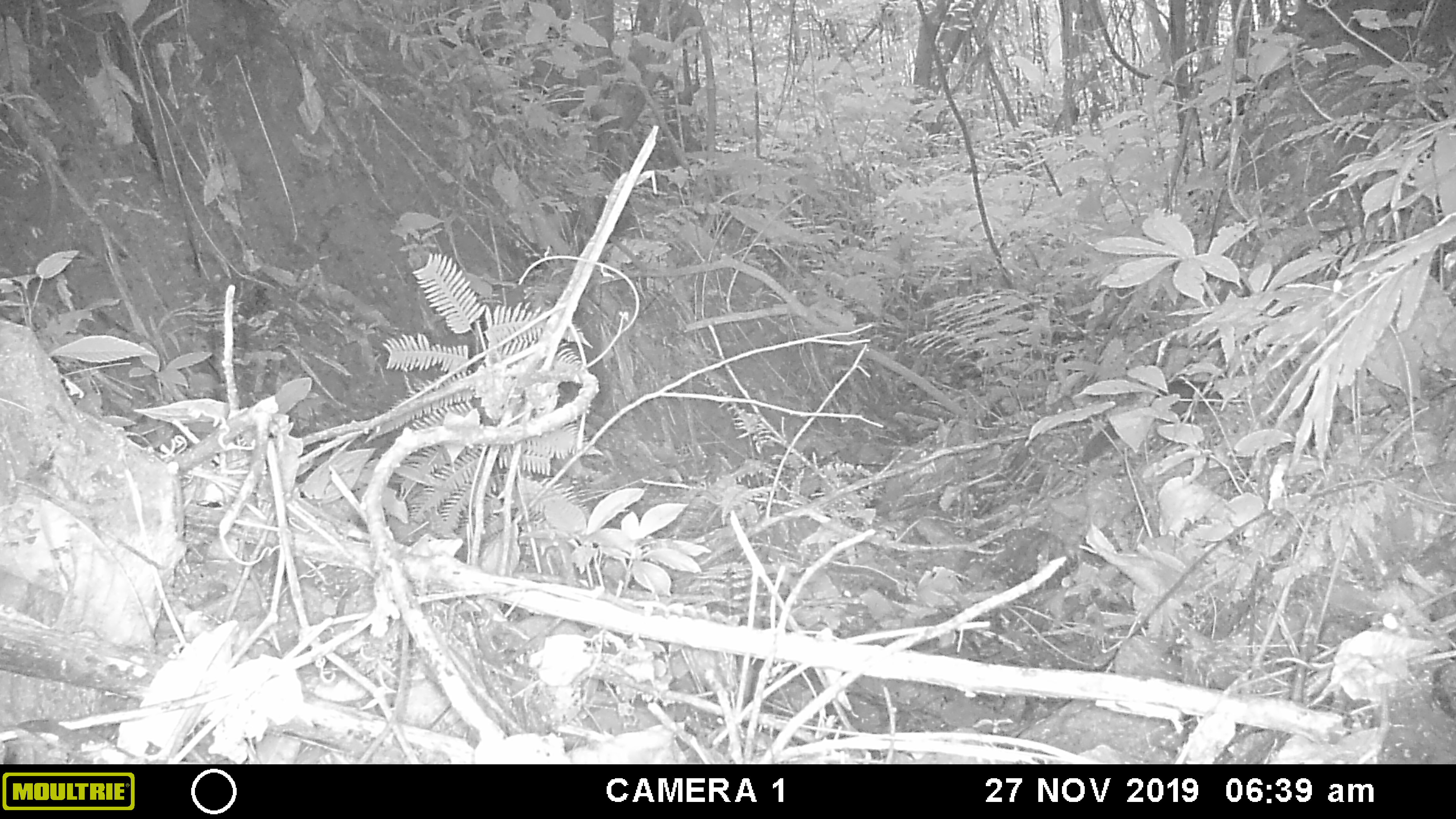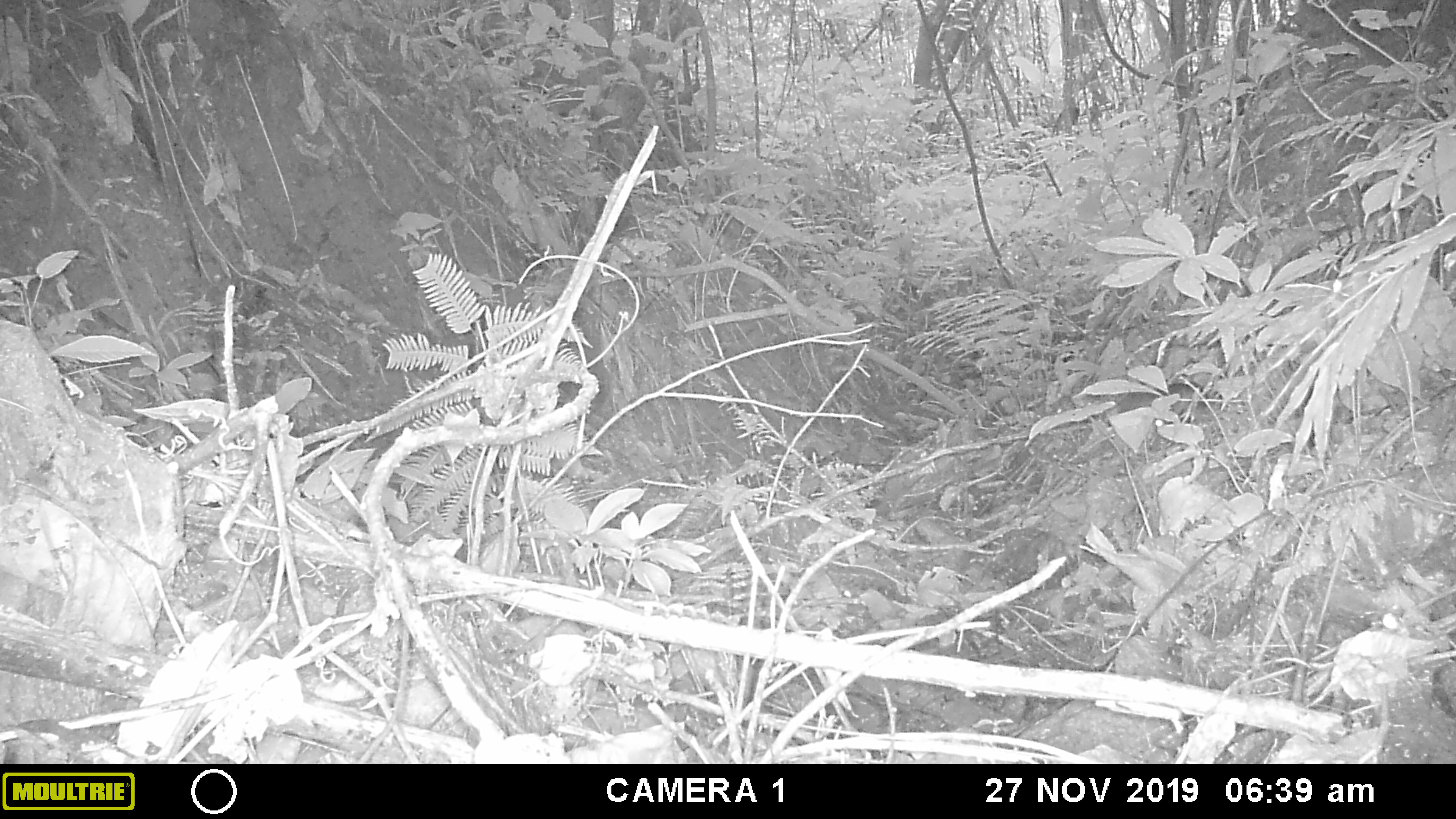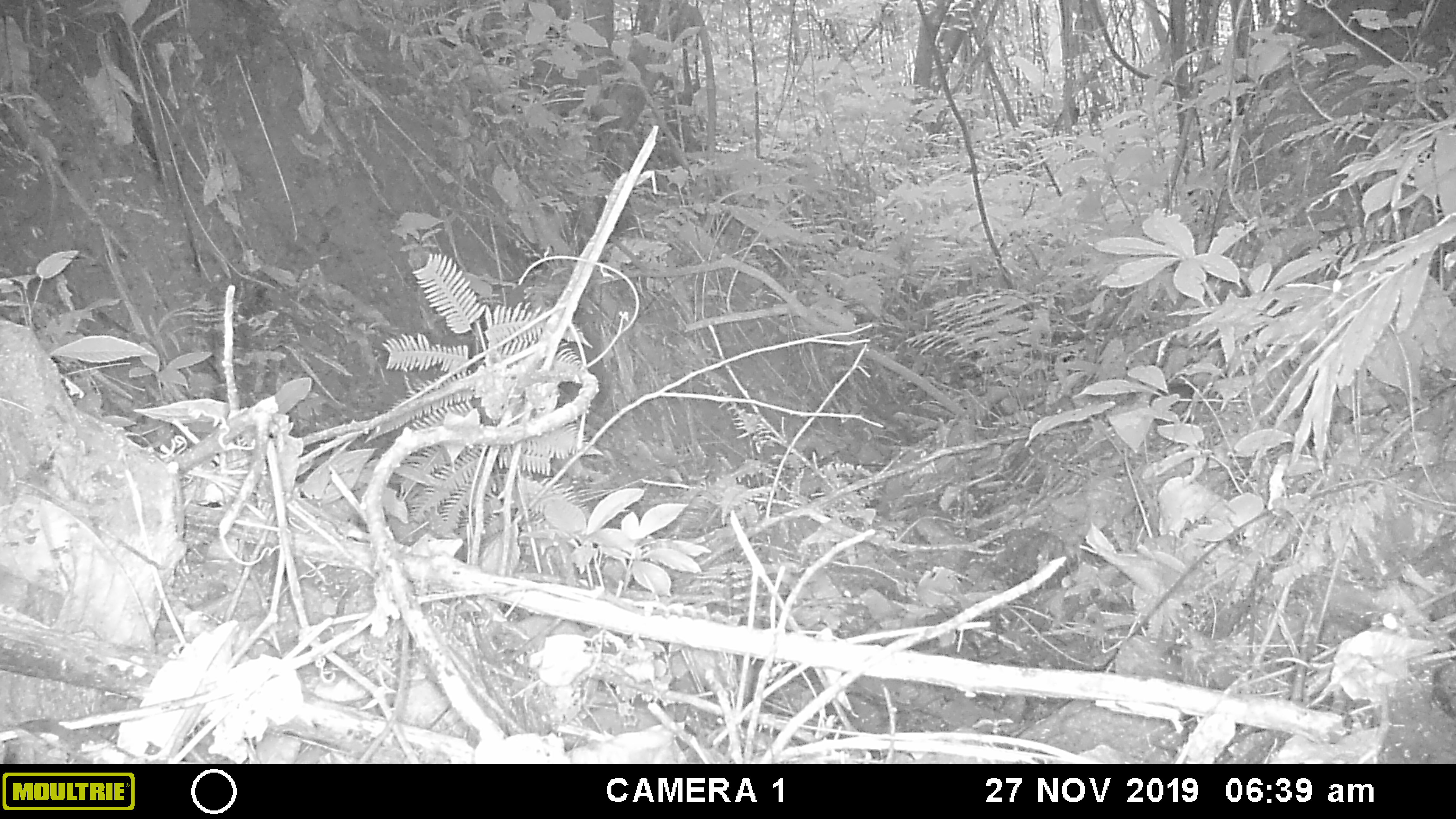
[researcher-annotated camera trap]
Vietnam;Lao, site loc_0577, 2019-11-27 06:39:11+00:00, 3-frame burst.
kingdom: Animalia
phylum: Chordata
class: Mammalia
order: Rodentia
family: Sciuridae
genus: Sciurus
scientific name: Sciurus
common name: squirrel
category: unidentified squirrel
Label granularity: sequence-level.